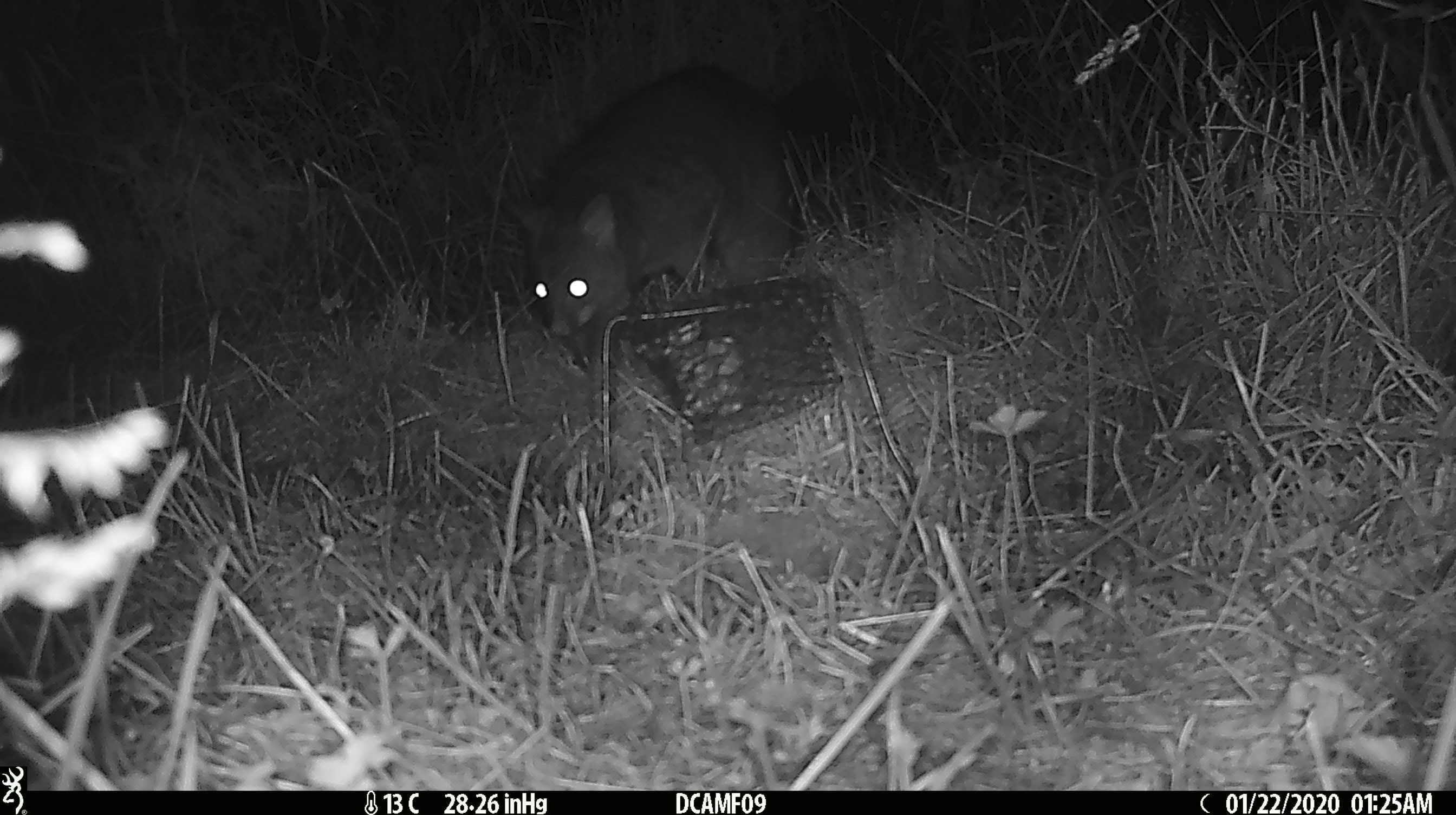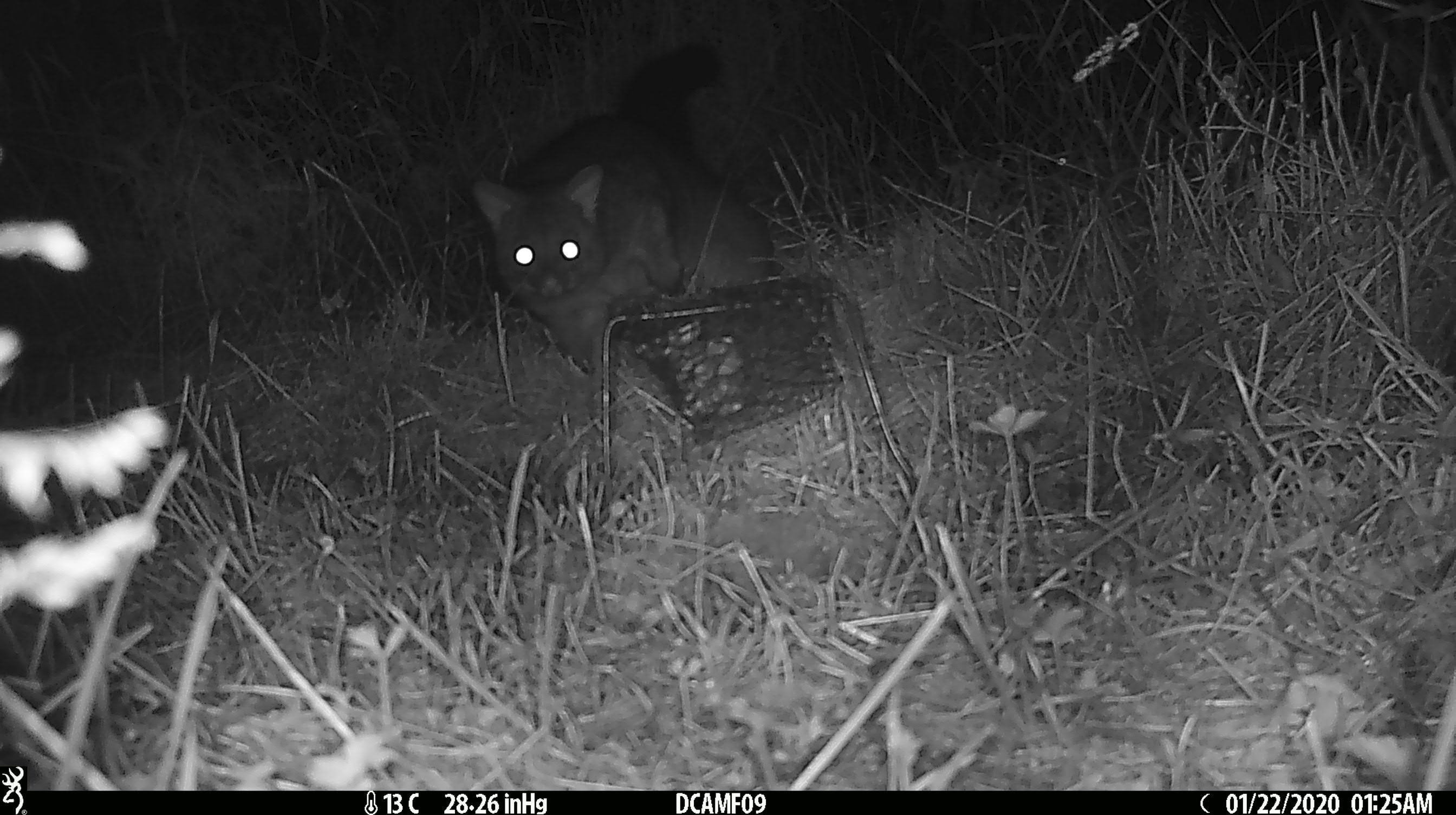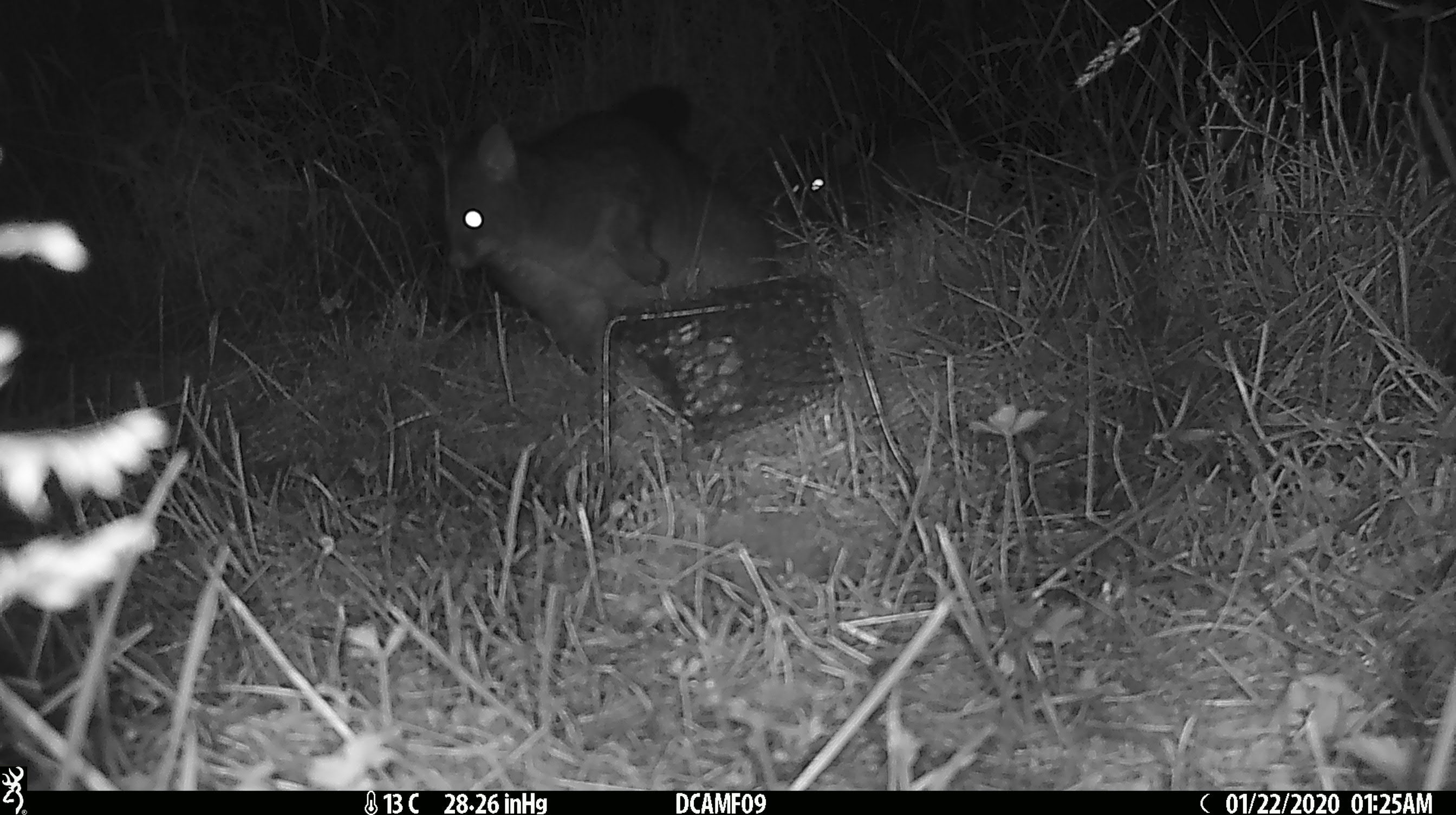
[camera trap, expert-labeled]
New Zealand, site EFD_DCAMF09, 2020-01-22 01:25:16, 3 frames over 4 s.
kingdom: Animalia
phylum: Chordata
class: Mammalia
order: Diprotodontia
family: Phalangeridae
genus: Trichosurus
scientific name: Trichosurus vulpecula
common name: common brushtail possum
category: possum